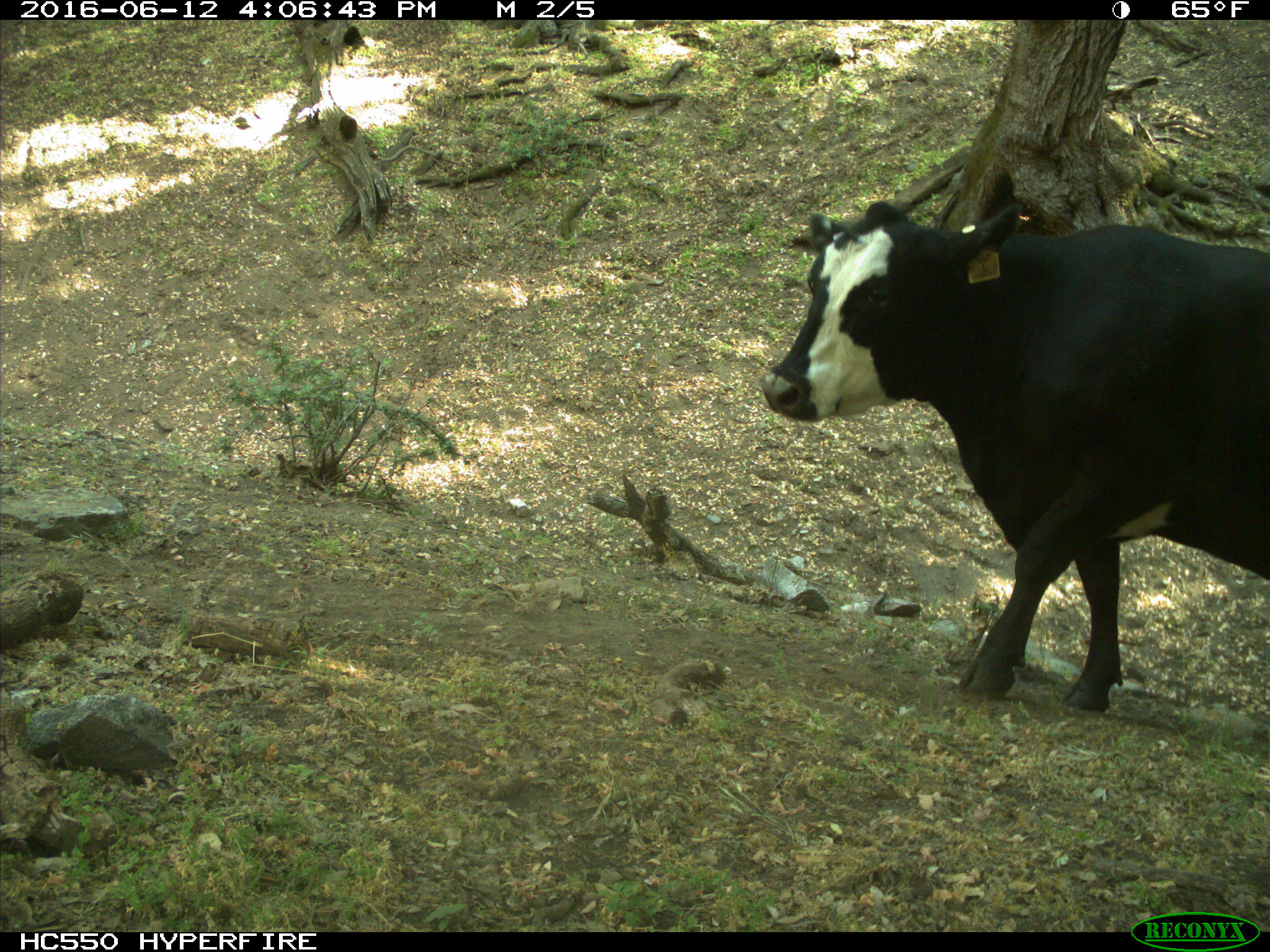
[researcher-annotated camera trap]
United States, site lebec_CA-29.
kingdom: Animalia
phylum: Chordata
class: Mammalia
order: Artiodactyla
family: Bovidae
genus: Bos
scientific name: Bos taurus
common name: domestic cow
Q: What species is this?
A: Bos taurus (domestic cow).